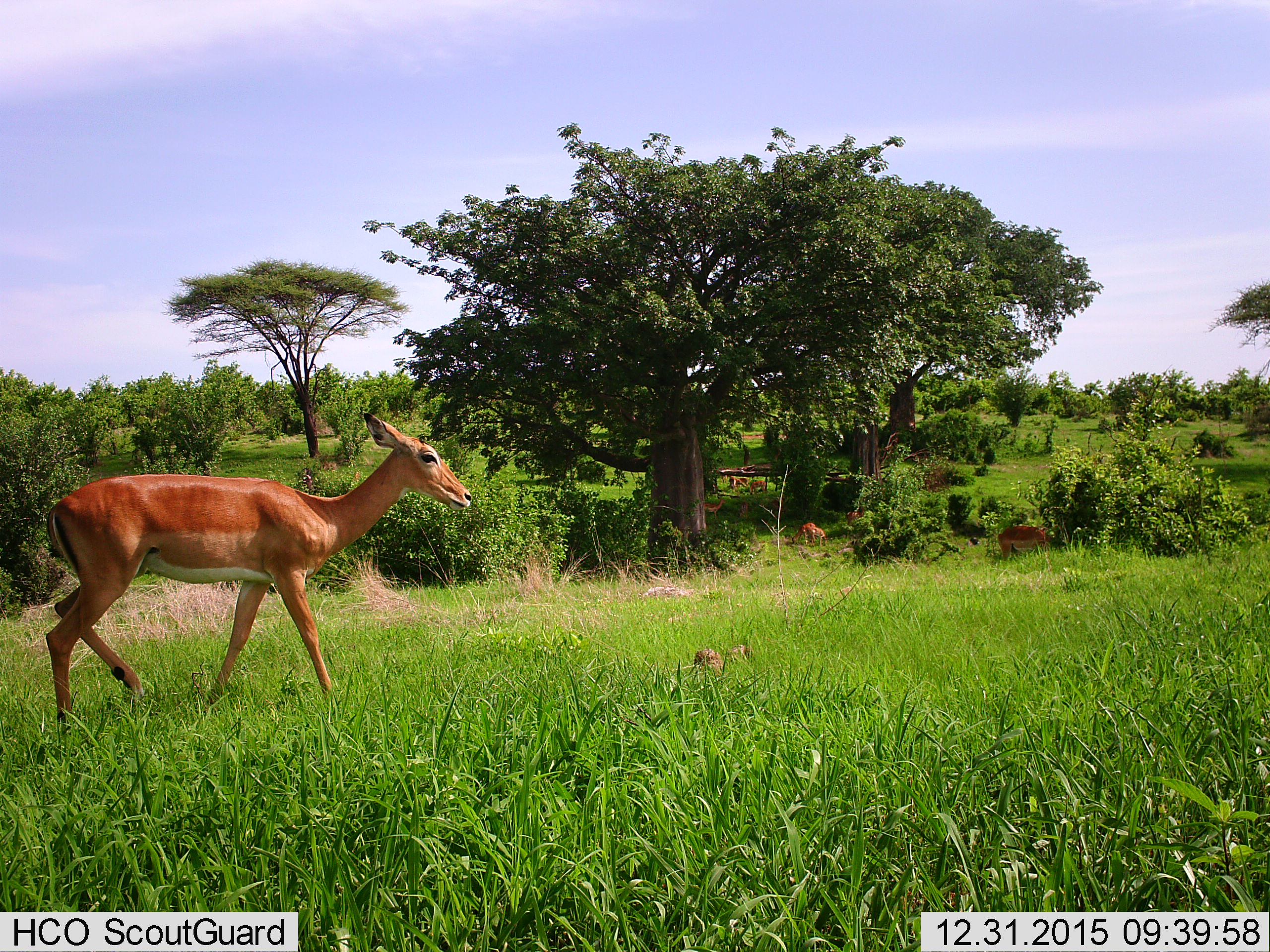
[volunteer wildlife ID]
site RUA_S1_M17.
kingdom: Animalia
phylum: Chordata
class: Mammalia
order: Artiodactyla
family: Bovidae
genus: Aepyceros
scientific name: Aepyceros melampus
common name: impala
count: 10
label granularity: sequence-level